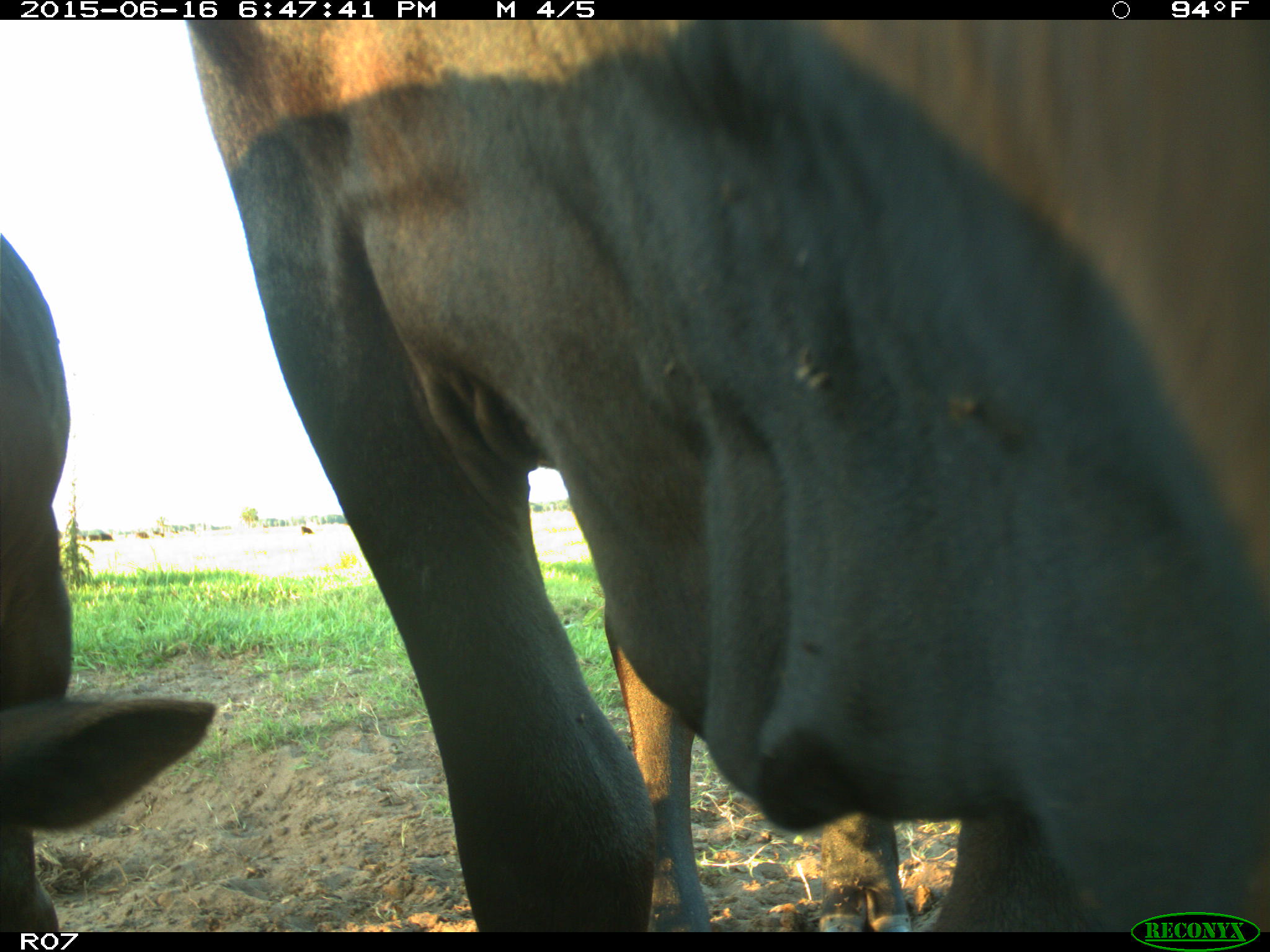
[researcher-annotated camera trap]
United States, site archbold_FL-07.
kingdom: Animalia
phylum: Chordata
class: Mammalia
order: Artiodactyla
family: Bovidae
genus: Bos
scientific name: Bos taurus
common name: domestic cow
Bos taurus (domestic cow).